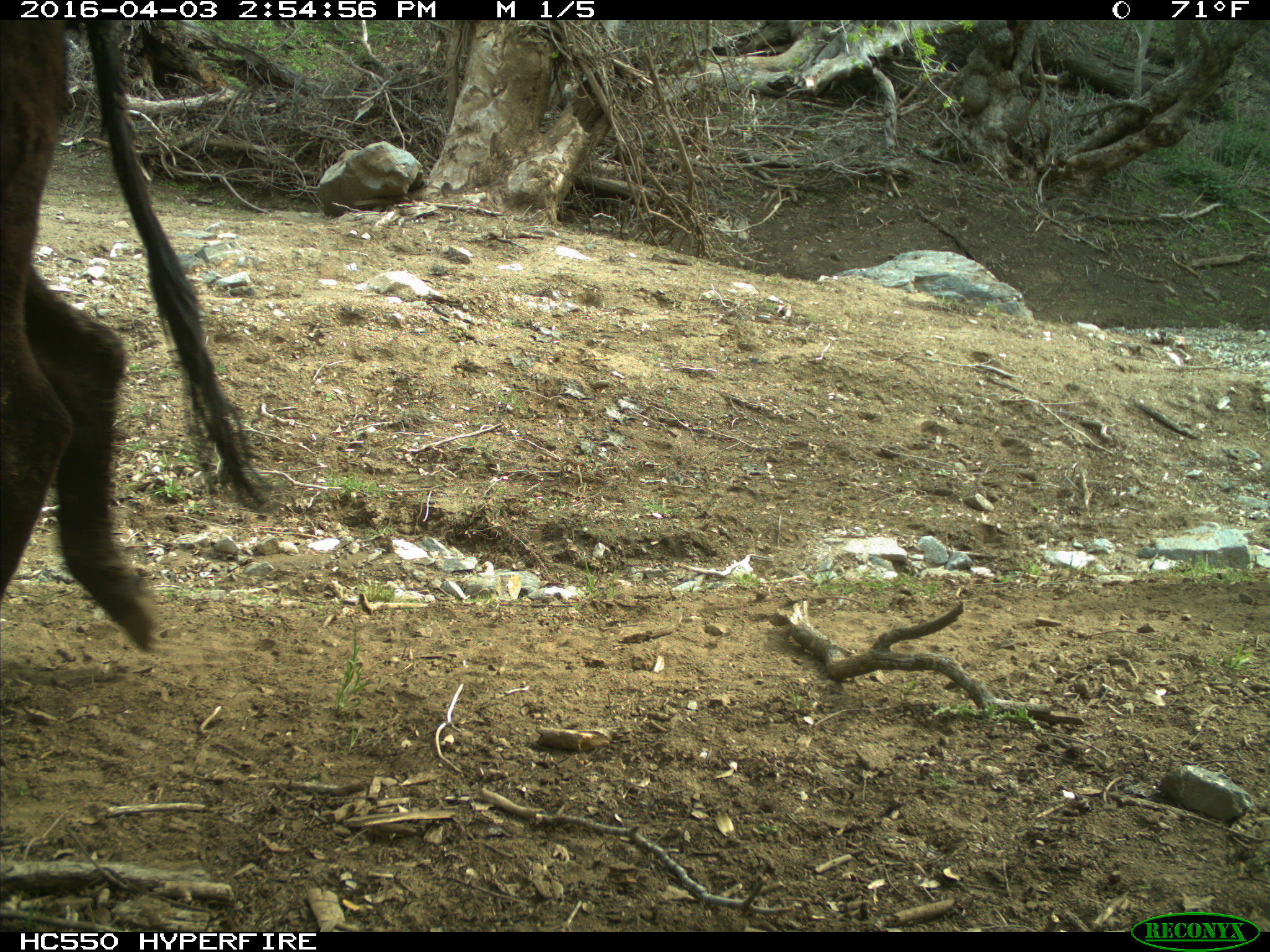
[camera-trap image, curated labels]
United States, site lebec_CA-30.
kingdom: Animalia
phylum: Chordata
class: Mammalia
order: Artiodactyla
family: Bovidae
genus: Bos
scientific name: Bos taurus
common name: domestic cow